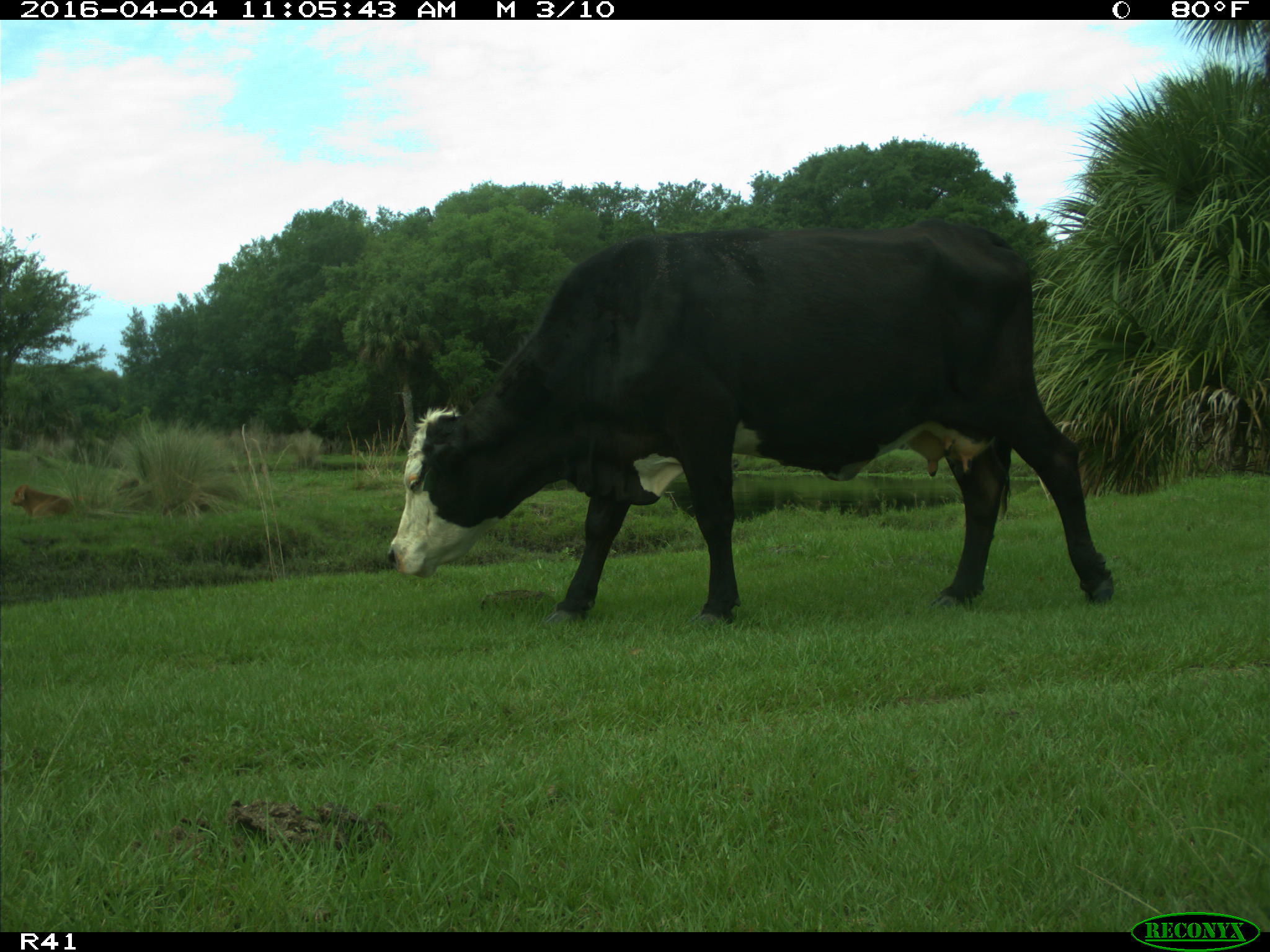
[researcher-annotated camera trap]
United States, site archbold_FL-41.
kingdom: Animalia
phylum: Chordata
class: Mammalia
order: Artiodactyla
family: Bovidae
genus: Bos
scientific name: Bos taurus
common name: domestic cow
Bos taurus (domestic cow).